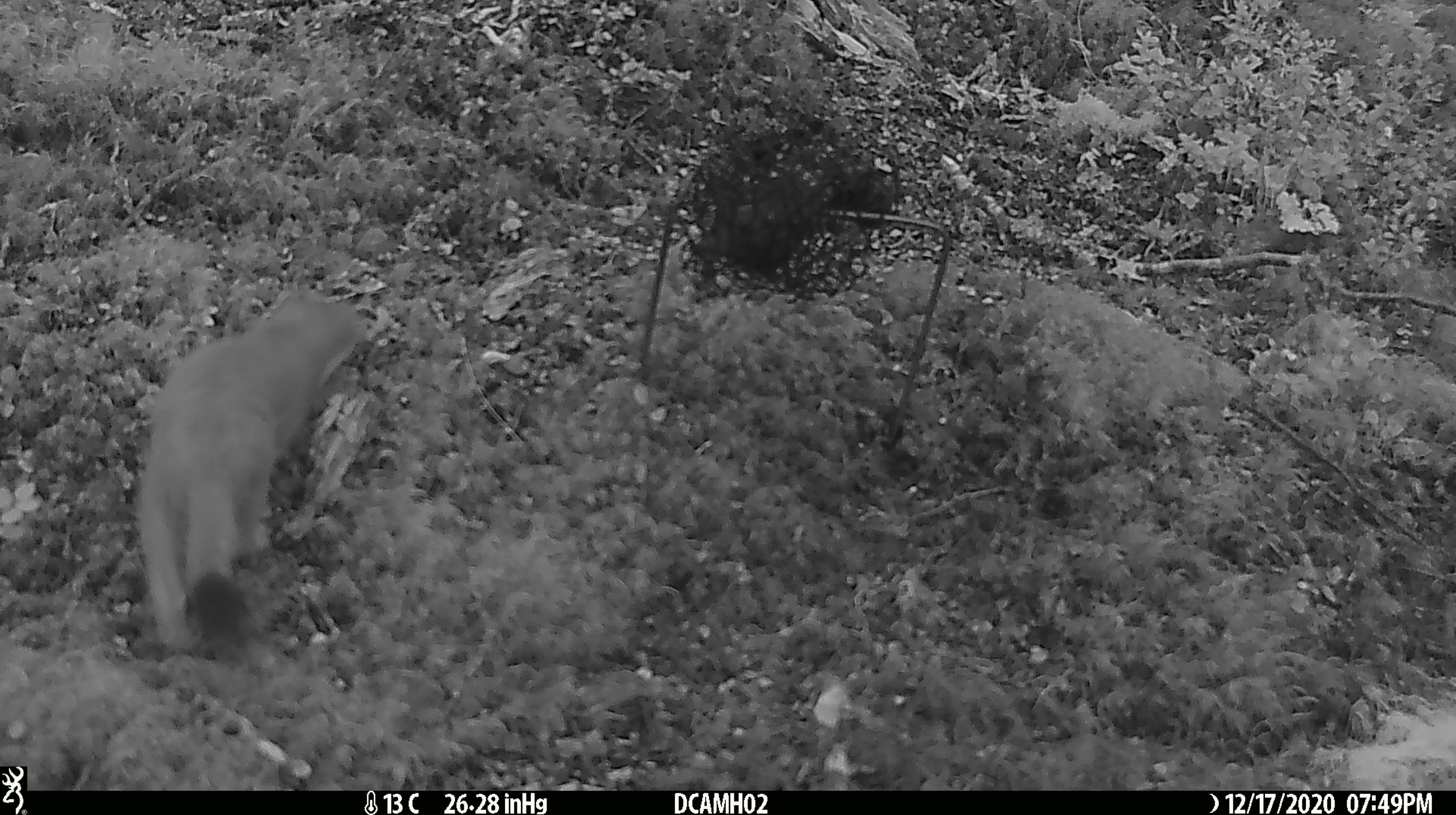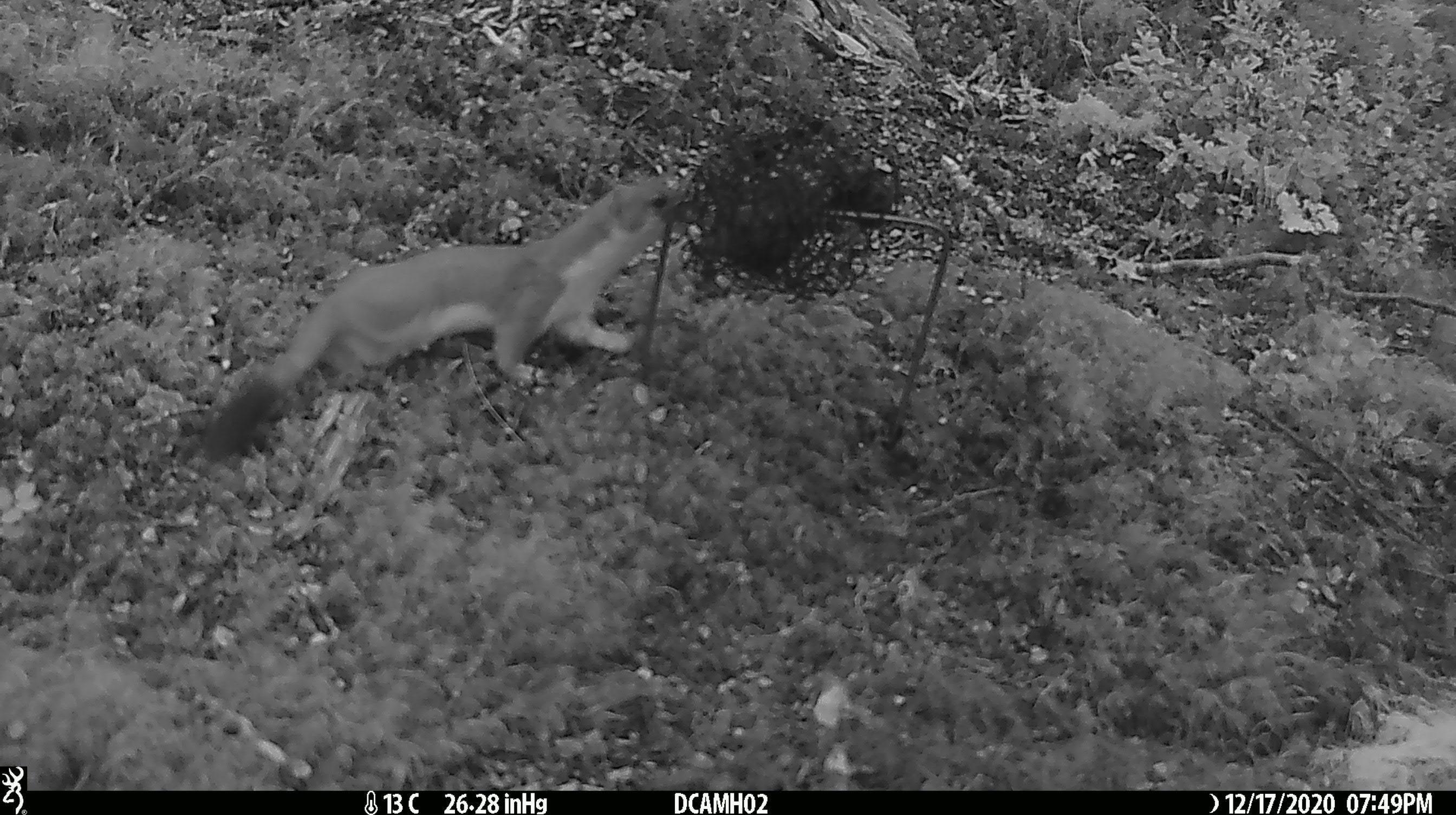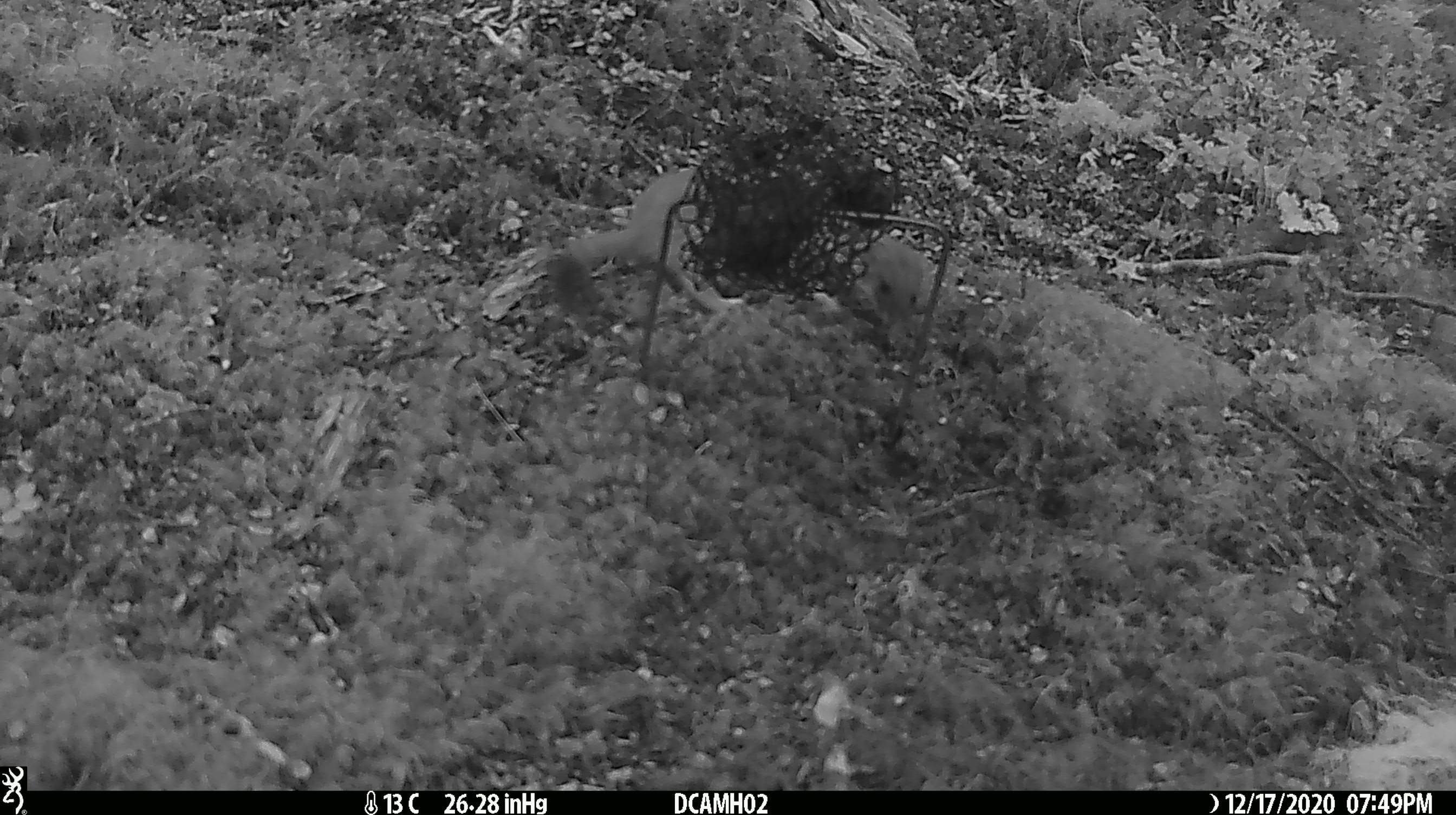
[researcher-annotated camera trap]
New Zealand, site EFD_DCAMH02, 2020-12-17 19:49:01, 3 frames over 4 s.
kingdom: Animalia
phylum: Chordata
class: Mammalia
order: Carnivora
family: Mustelidae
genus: Mustela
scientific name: Mustela erminea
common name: stoat